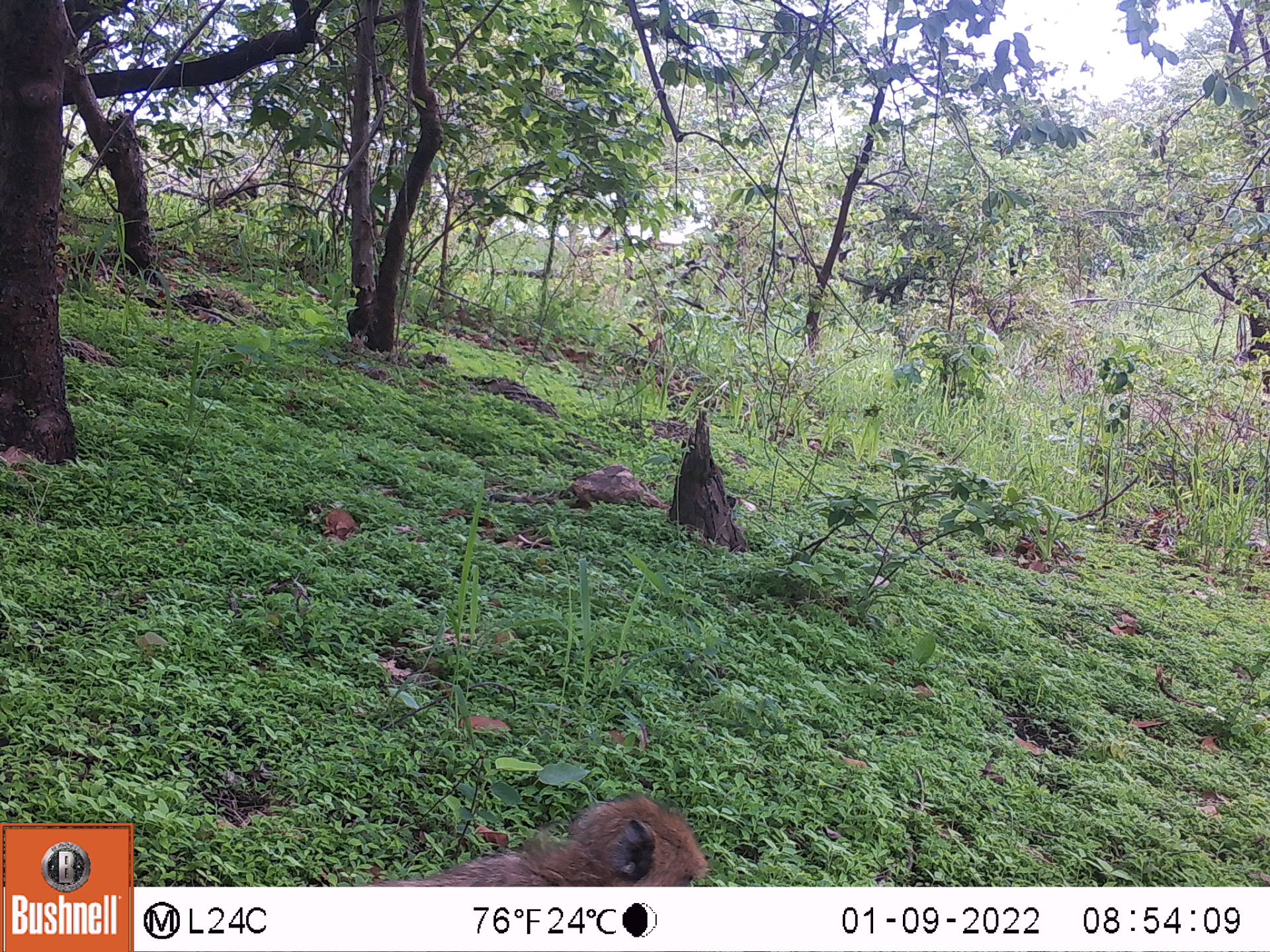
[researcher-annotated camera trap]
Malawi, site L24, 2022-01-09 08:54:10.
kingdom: Animalia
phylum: Chordata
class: Mammalia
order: Primates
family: Cercopithecidae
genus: Papio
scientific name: Papio cynocephalus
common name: yellow baboon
Yellow baboon (Papio cynocephalus), count 2.